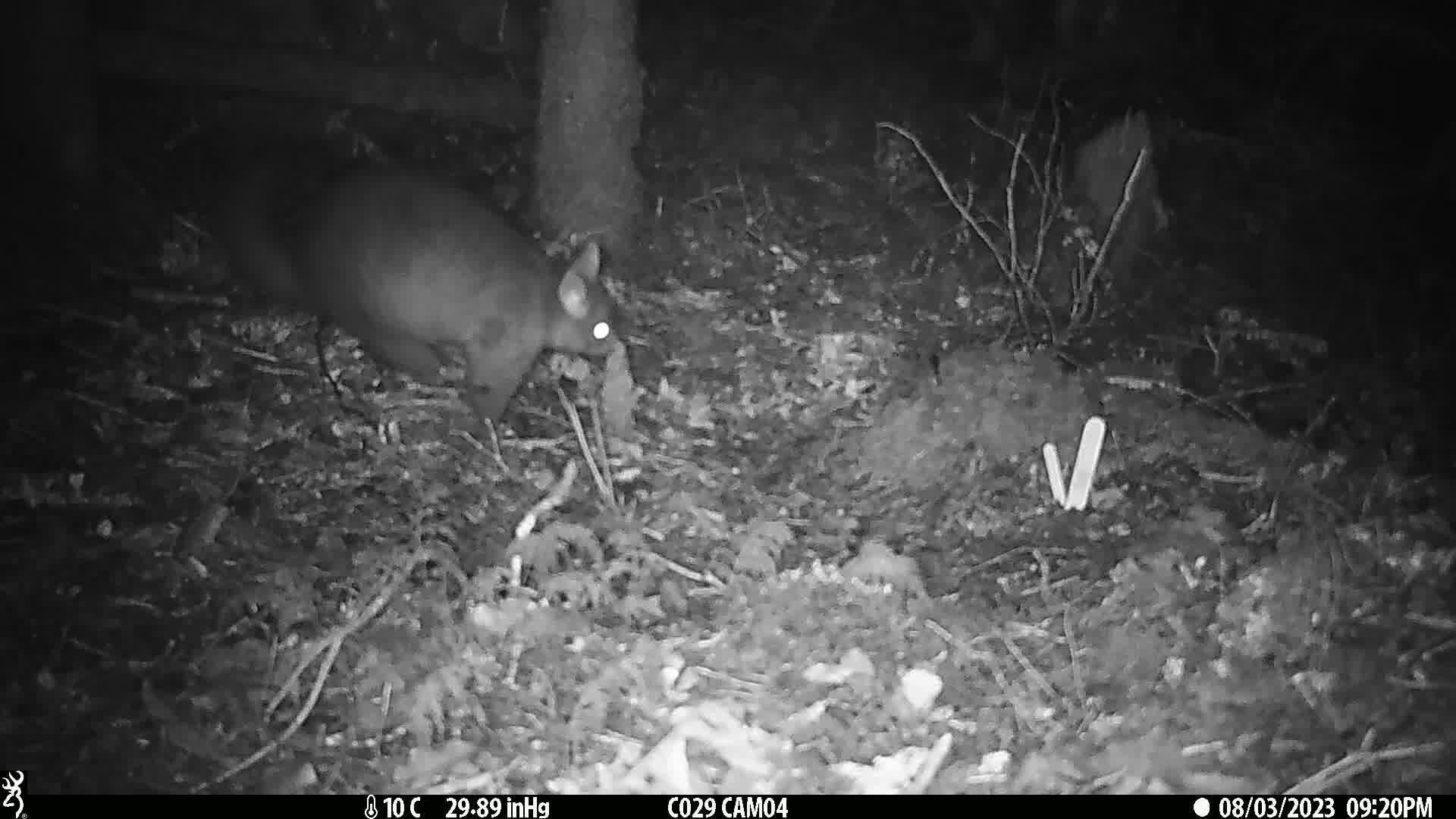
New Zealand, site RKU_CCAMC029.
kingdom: Animalia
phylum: Chordata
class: Mammalia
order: Diprotodontia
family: Phalangeridae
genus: Trichosurus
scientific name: Trichosurus vulpecula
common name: common brushtail possum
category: possum